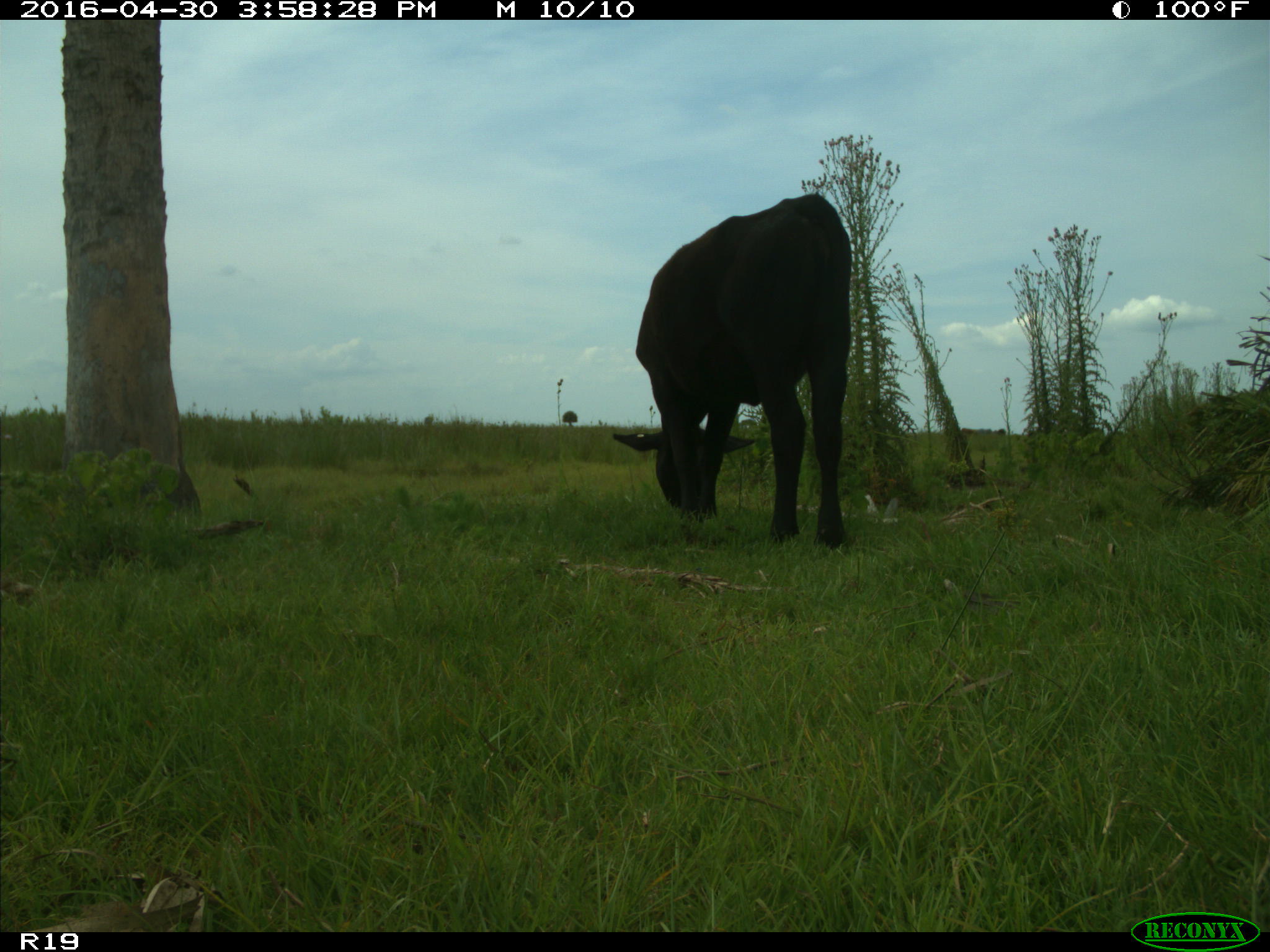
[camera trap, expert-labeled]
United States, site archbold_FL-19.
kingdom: Animalia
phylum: Chordata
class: Mammalia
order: Artiodactyla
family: Bovidae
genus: Bos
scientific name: Bos taurus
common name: domestic cow